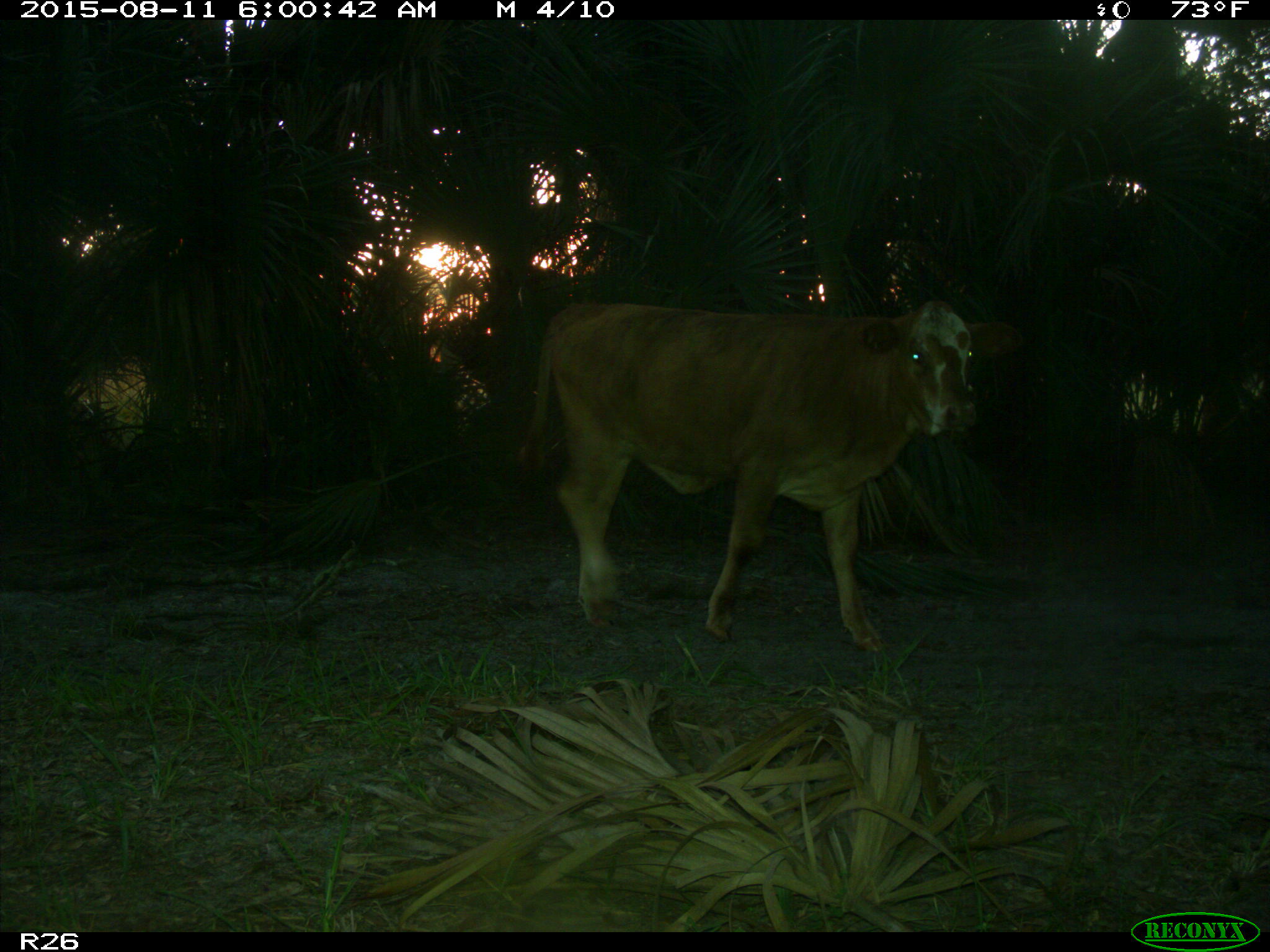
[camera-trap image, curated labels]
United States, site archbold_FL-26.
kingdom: Animalia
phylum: Chordata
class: Mammalia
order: Artiodactyla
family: Bovidae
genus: Bos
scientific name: Bos taurus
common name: domestic cow